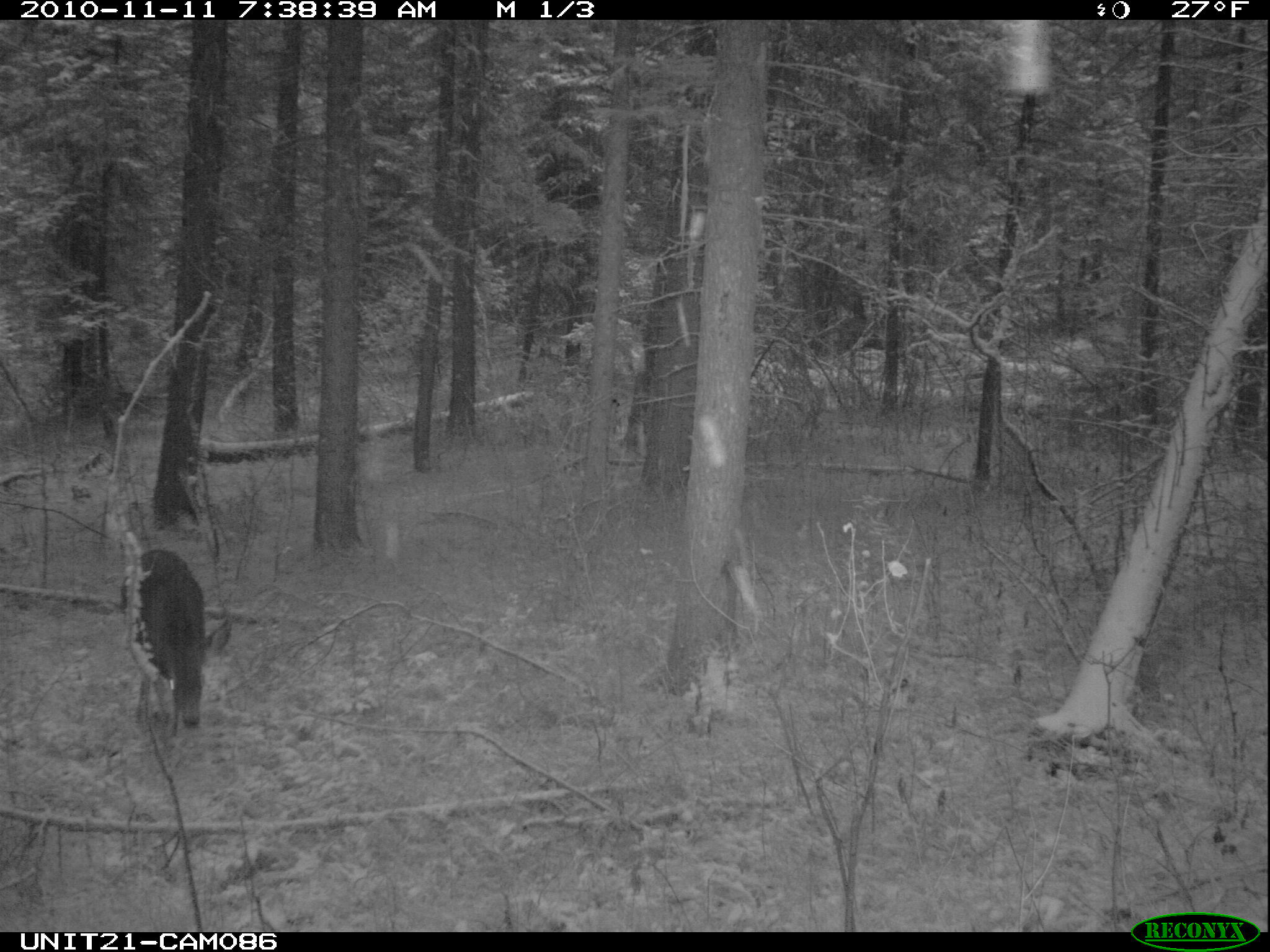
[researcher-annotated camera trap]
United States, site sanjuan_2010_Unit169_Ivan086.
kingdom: Animalia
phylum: Chordata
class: Mammalia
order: Artiodactyla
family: Cervidae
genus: Odocoileus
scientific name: Odocoileus hemionus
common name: mule deer